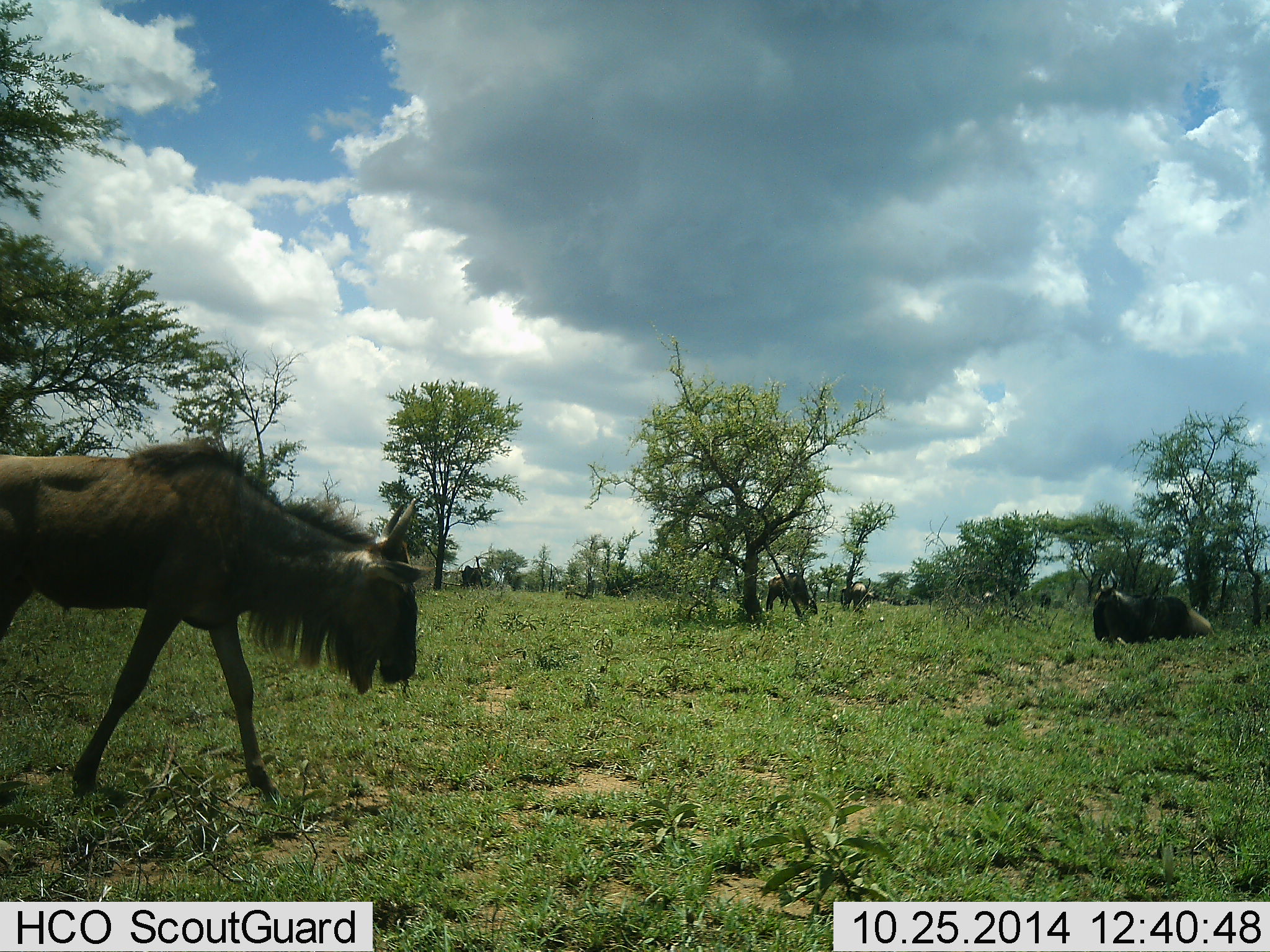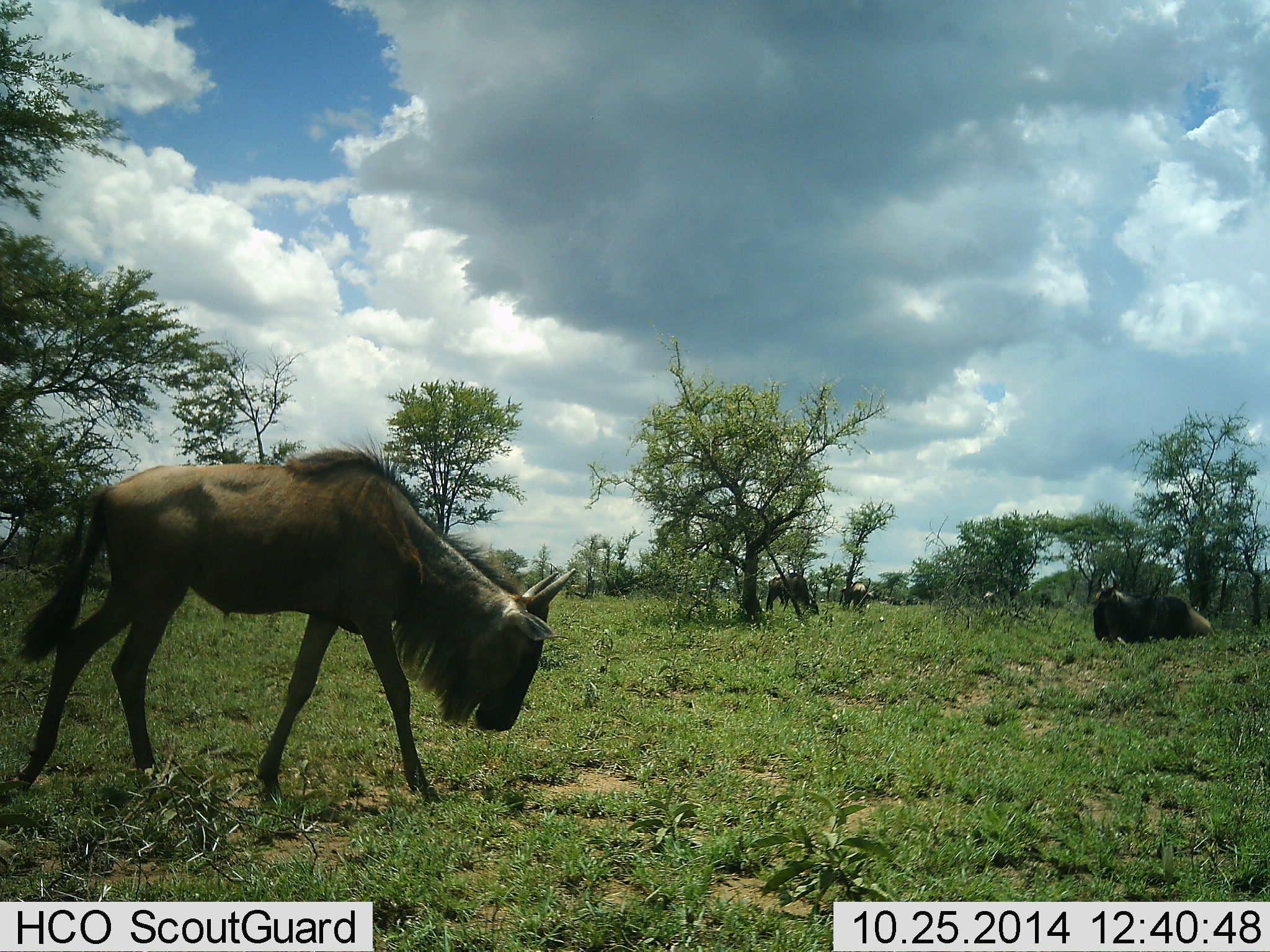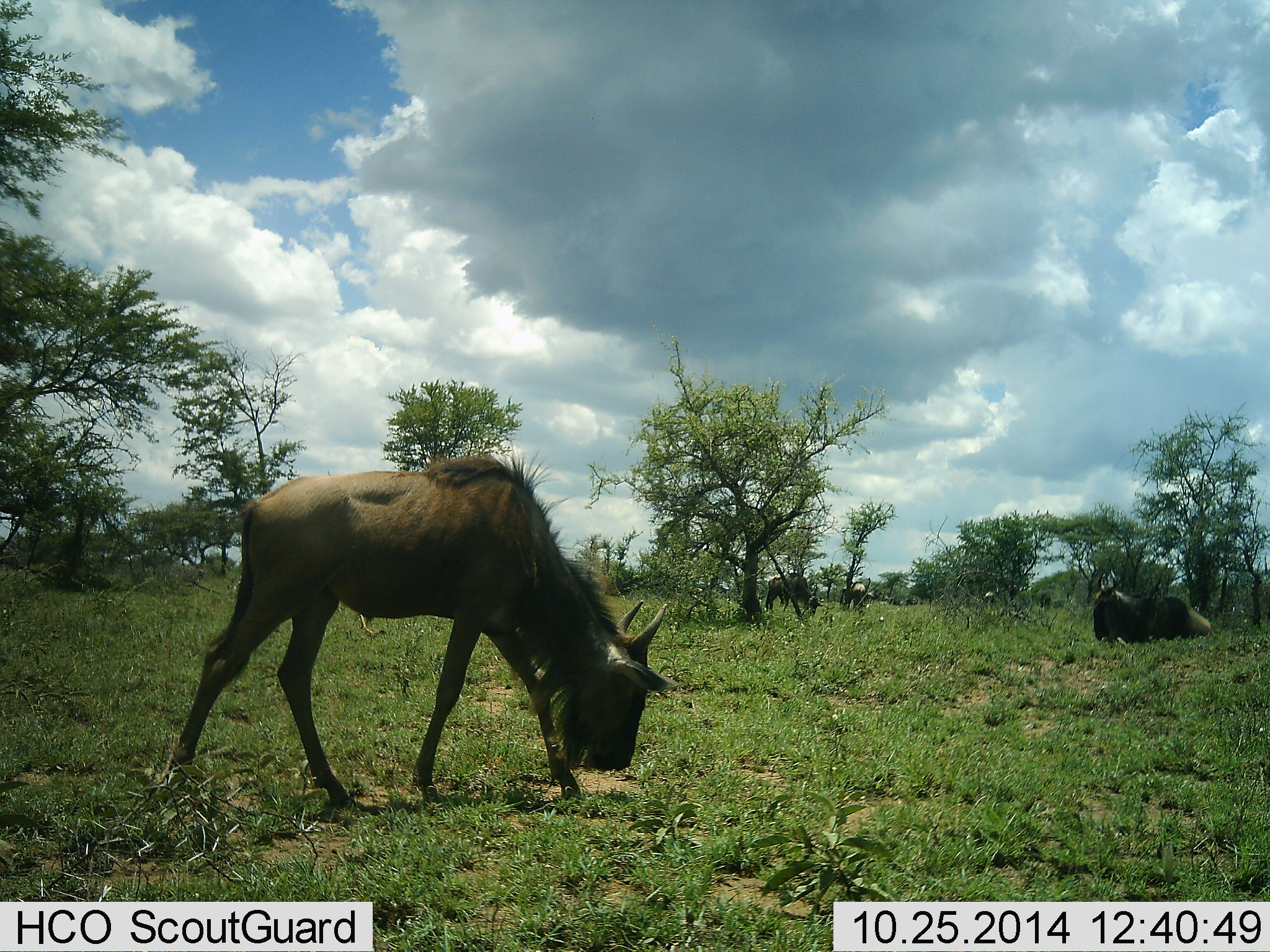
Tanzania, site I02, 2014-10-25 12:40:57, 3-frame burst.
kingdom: Animalia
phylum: Chordata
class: Mammalia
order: Artiodactyla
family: Bovidae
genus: Connochaetes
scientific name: Connochaetes taurinus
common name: blue wildebeest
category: wildebeest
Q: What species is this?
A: Wildebeest (blue wildebeest) (Connochaetes taurinus).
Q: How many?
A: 4.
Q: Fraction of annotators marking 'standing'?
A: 33%.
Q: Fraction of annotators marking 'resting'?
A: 75%.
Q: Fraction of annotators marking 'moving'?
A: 83%.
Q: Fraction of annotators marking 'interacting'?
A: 0%.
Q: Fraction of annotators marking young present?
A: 0%.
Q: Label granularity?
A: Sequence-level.